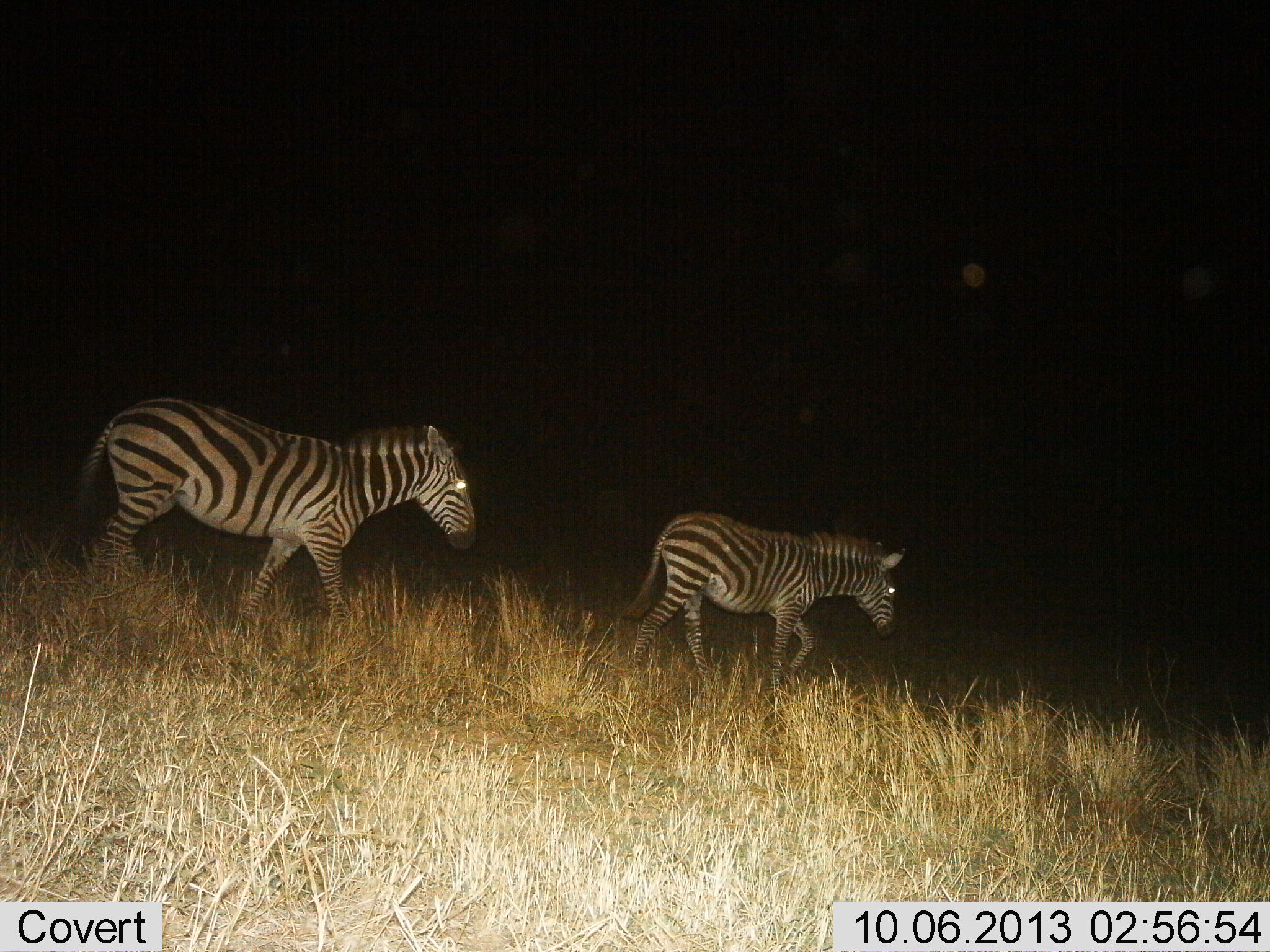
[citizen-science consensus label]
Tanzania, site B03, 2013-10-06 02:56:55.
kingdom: Animalia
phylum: Chordata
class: Mammalia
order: Perissodactyla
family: Equidae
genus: Equus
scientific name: Equus quagga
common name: plains zebra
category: zebra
Zebra (plains zebra) (Equus quagga), count 2. Behavior (volunteer vote fractions): standing 0%, resting 0%, moving 100%, interacting 0%. Young present (vote fraction): 11%. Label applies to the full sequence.